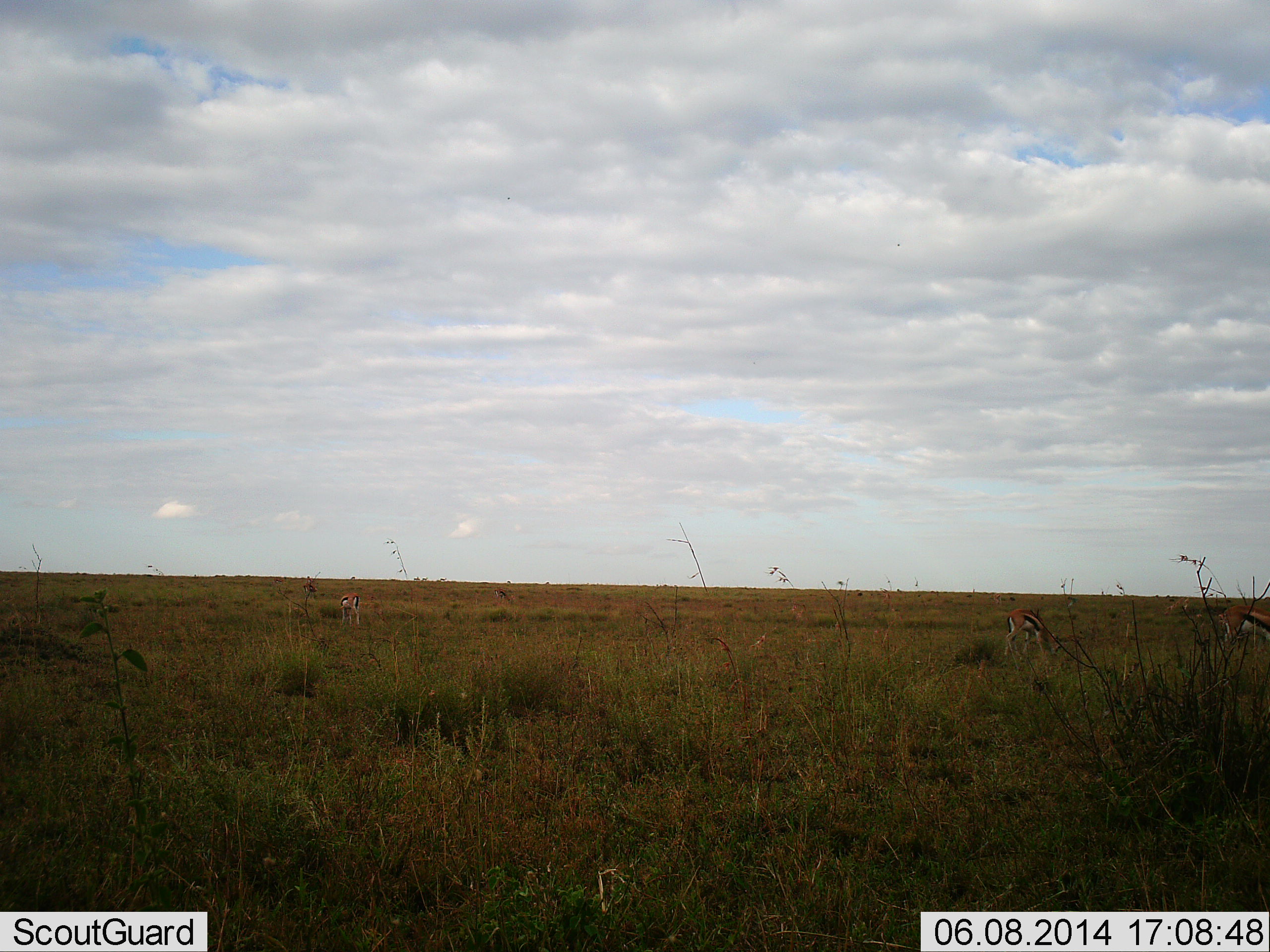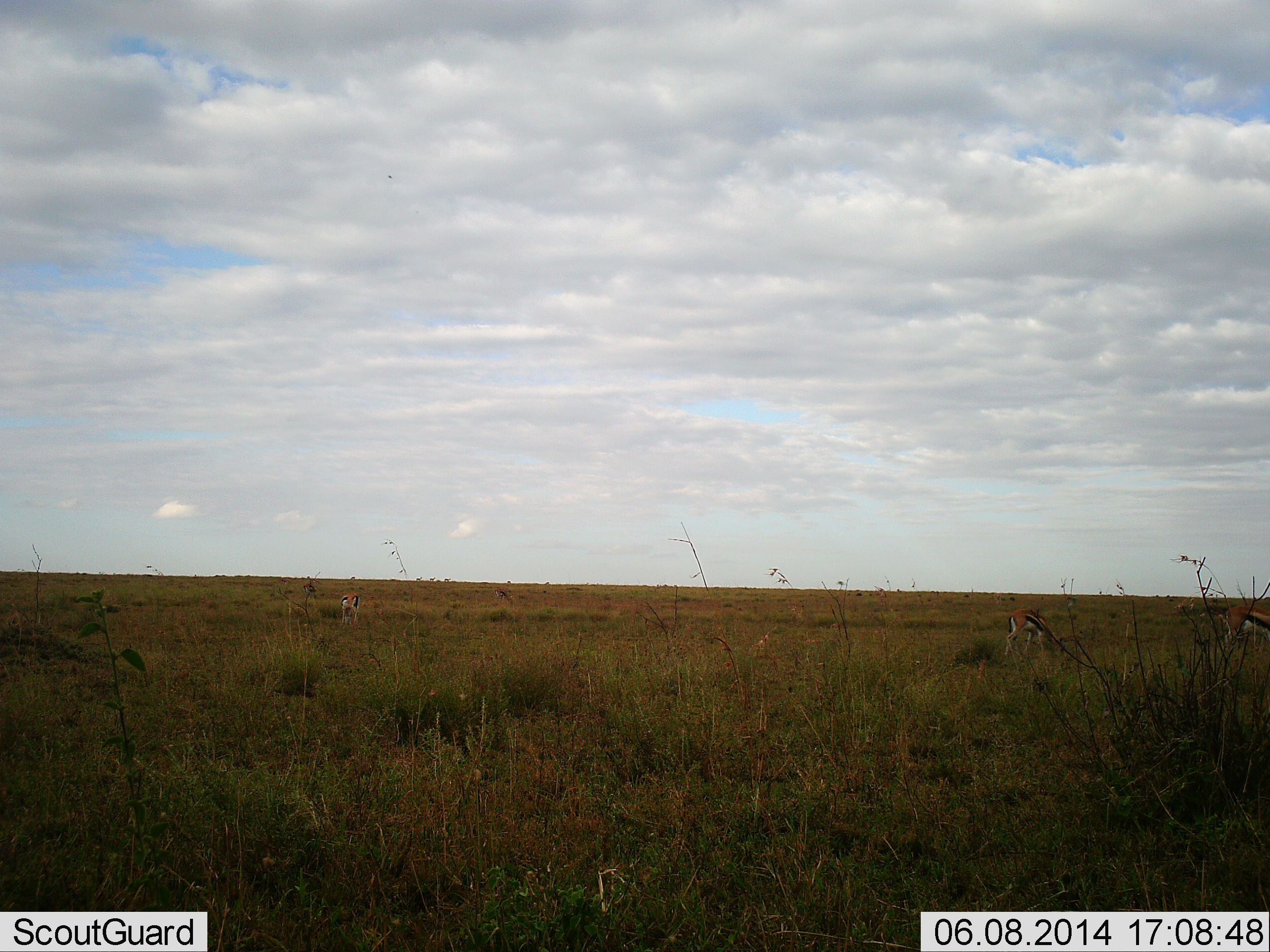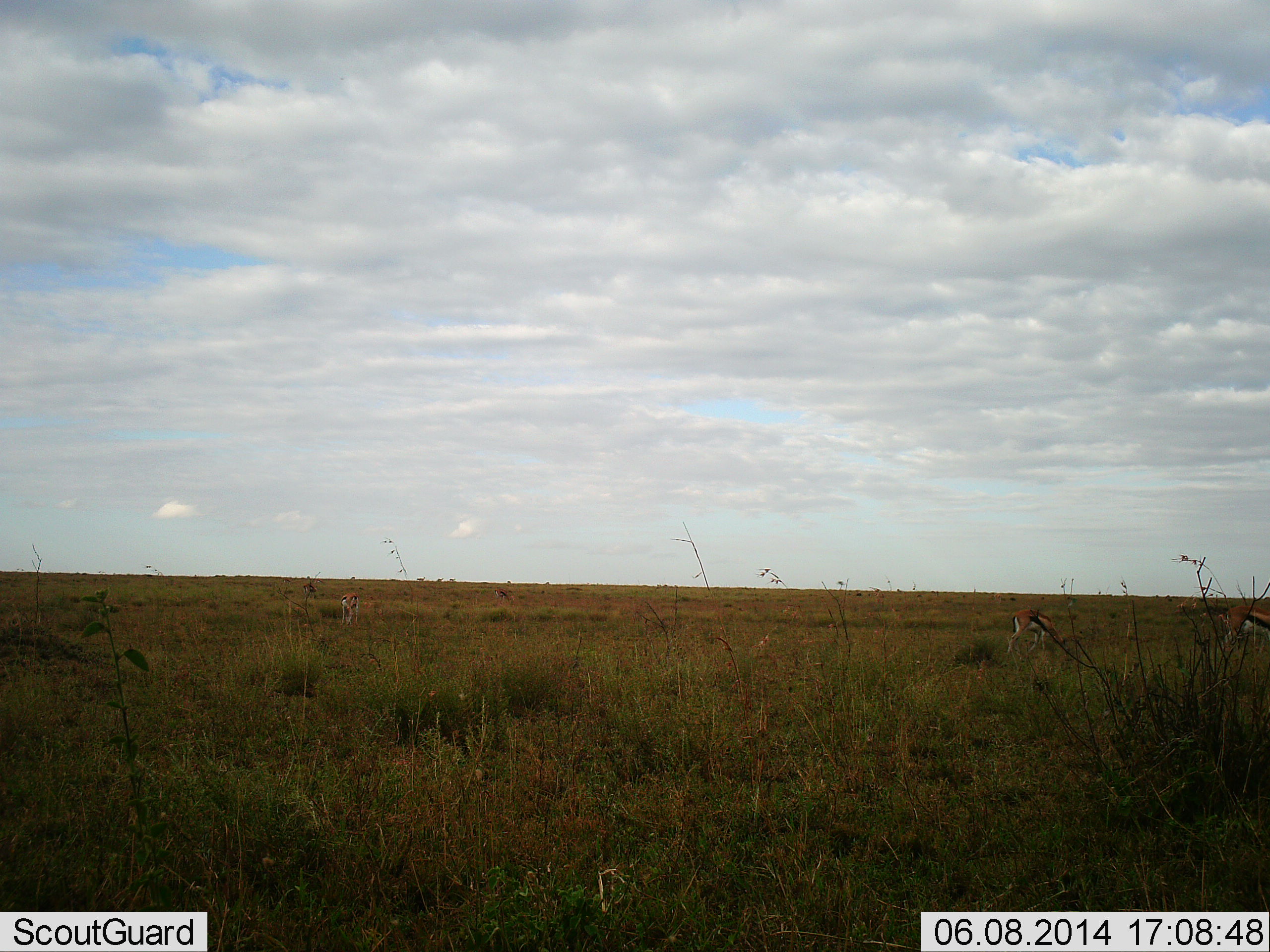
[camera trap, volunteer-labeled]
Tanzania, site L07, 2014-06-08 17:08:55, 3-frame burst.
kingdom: Animalia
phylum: Chordata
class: Mammalia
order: Artiodactyla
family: Bovidae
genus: Eudorcas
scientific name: Eudorcas thomsonii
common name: thomson's gazelle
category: gazellethomsons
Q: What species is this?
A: Gazellethomsons (thomson's gazelle) (Eudorcas thomsonii).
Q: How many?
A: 3.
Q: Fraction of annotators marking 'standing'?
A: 45%.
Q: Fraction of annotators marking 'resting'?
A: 0%.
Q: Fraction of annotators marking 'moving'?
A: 27%.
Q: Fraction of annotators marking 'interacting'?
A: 0%.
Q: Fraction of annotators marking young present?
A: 9%.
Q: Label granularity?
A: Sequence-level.